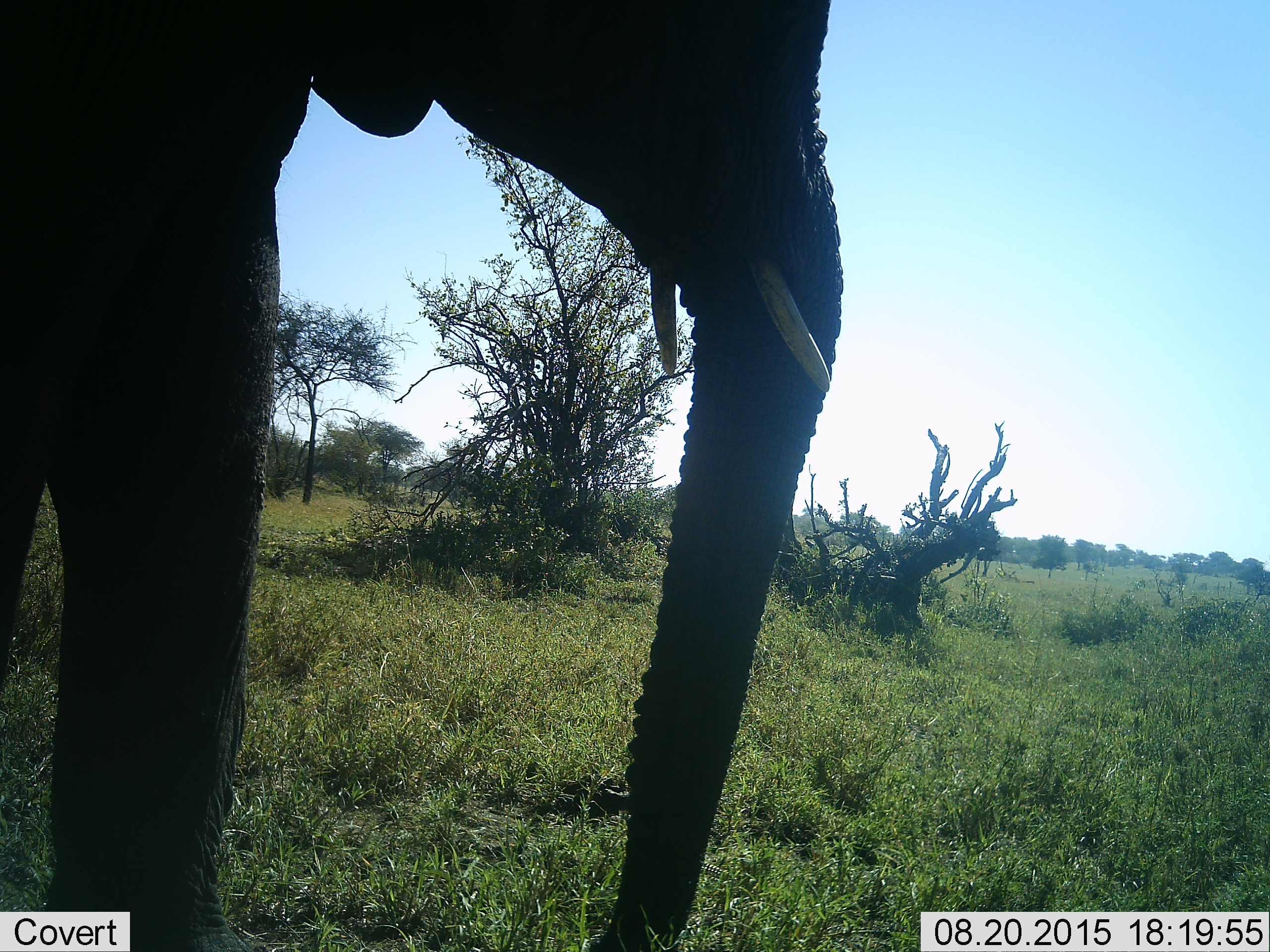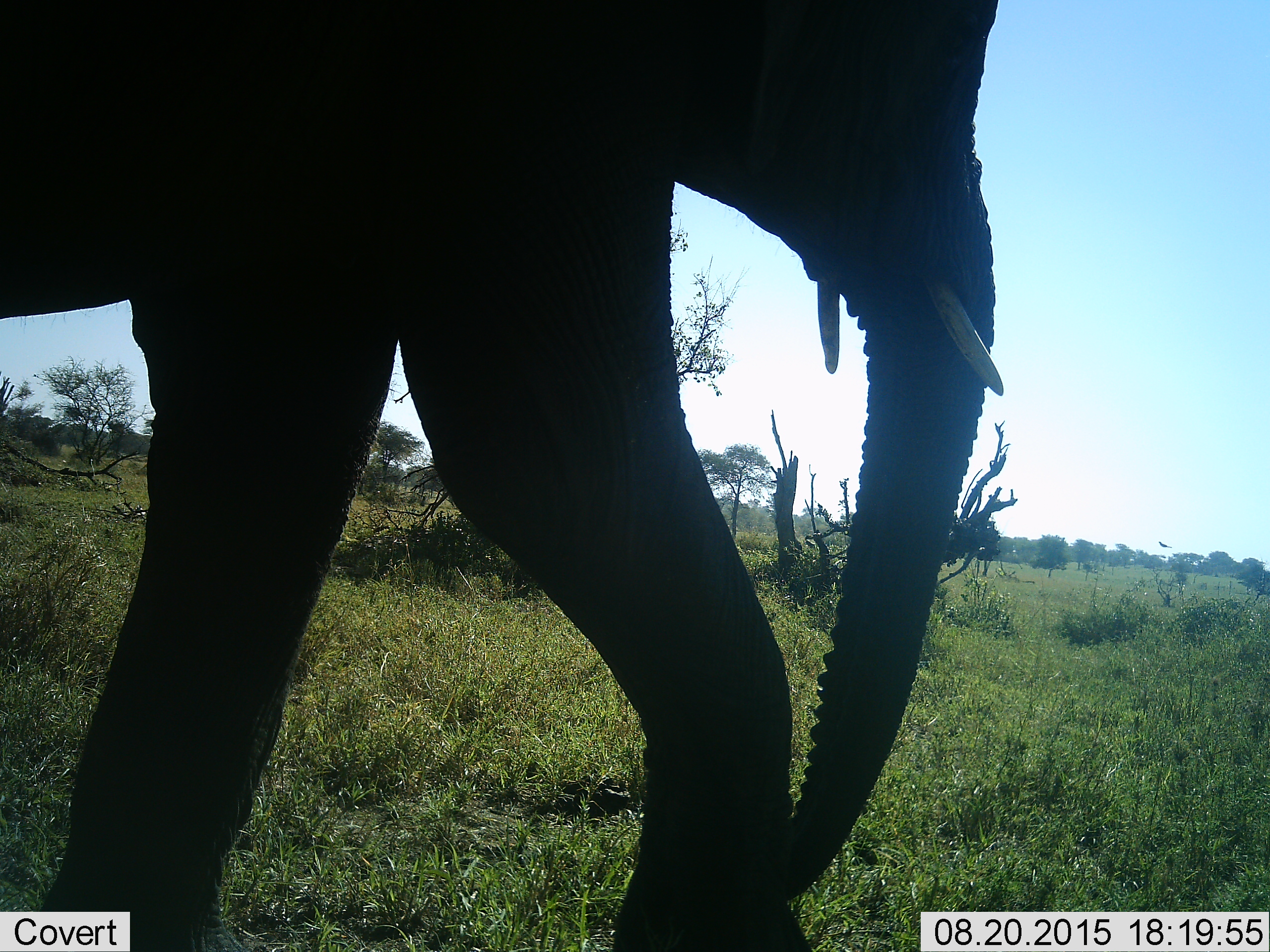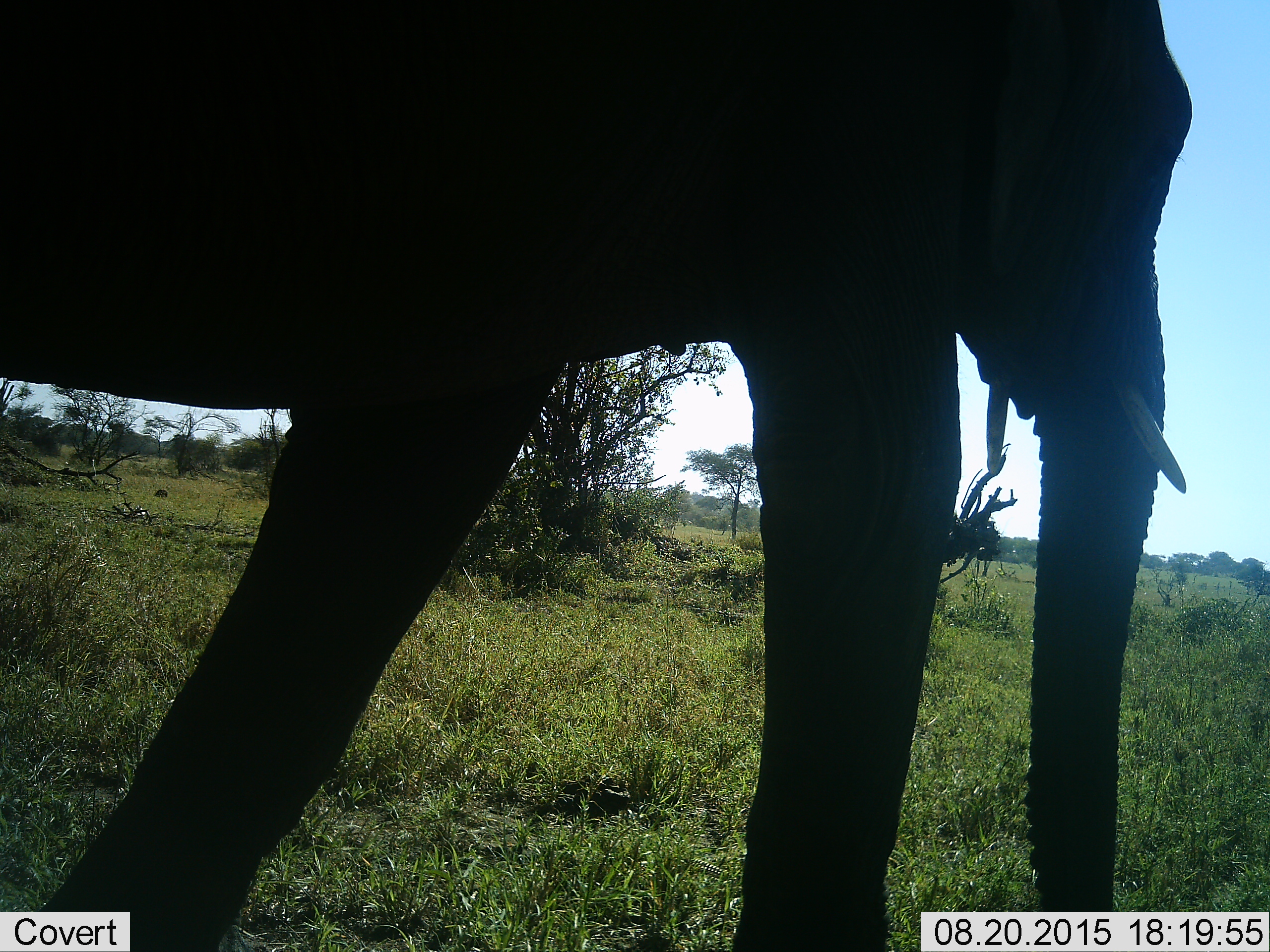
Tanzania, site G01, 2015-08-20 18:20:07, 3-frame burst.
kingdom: Animalia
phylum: Chordata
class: Mammalia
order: Proboscidea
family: Elephantidae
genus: Loxodonta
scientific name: Loxodonta africana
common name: african bush elephant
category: elephant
Elephant (african bush elephant) (Loxodonta africana), count 1. Behavior (volunteer vote fractions): standing 16%, resting 0%, moving 89%, interacting 0%. Young present (vote fraction): 5%. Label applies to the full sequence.